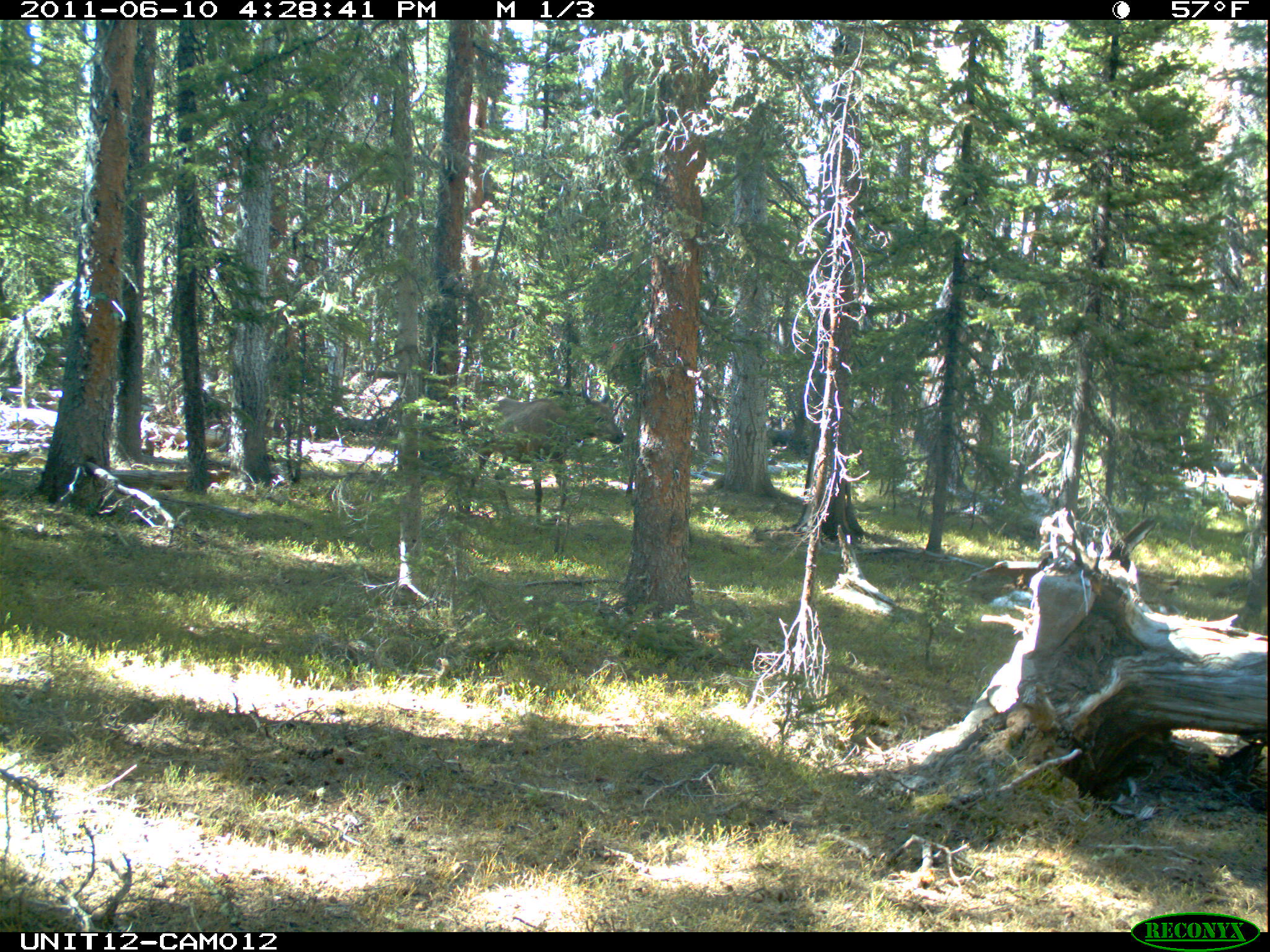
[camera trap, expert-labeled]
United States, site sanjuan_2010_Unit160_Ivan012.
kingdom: Animalia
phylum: Chordata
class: Mammalia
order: Artiodactyla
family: Cervidae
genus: Cervus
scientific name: Cervus elaphus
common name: red deer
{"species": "Cervus elaphus (red deer)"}